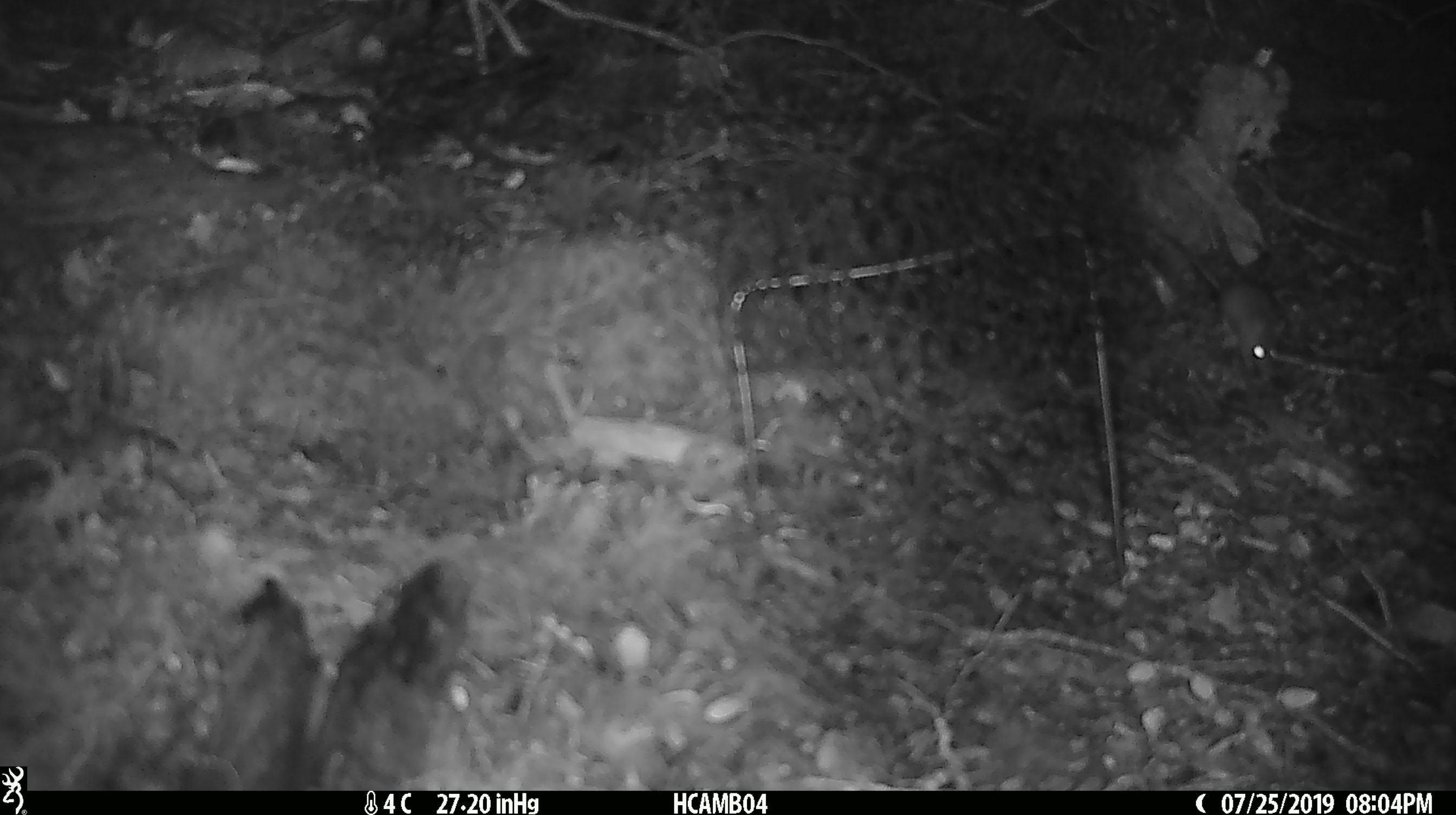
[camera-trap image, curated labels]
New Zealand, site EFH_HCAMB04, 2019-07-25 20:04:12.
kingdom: Animalia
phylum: Chordata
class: Mammalia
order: Rodentia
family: Muridae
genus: Mus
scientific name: Mus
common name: mouse